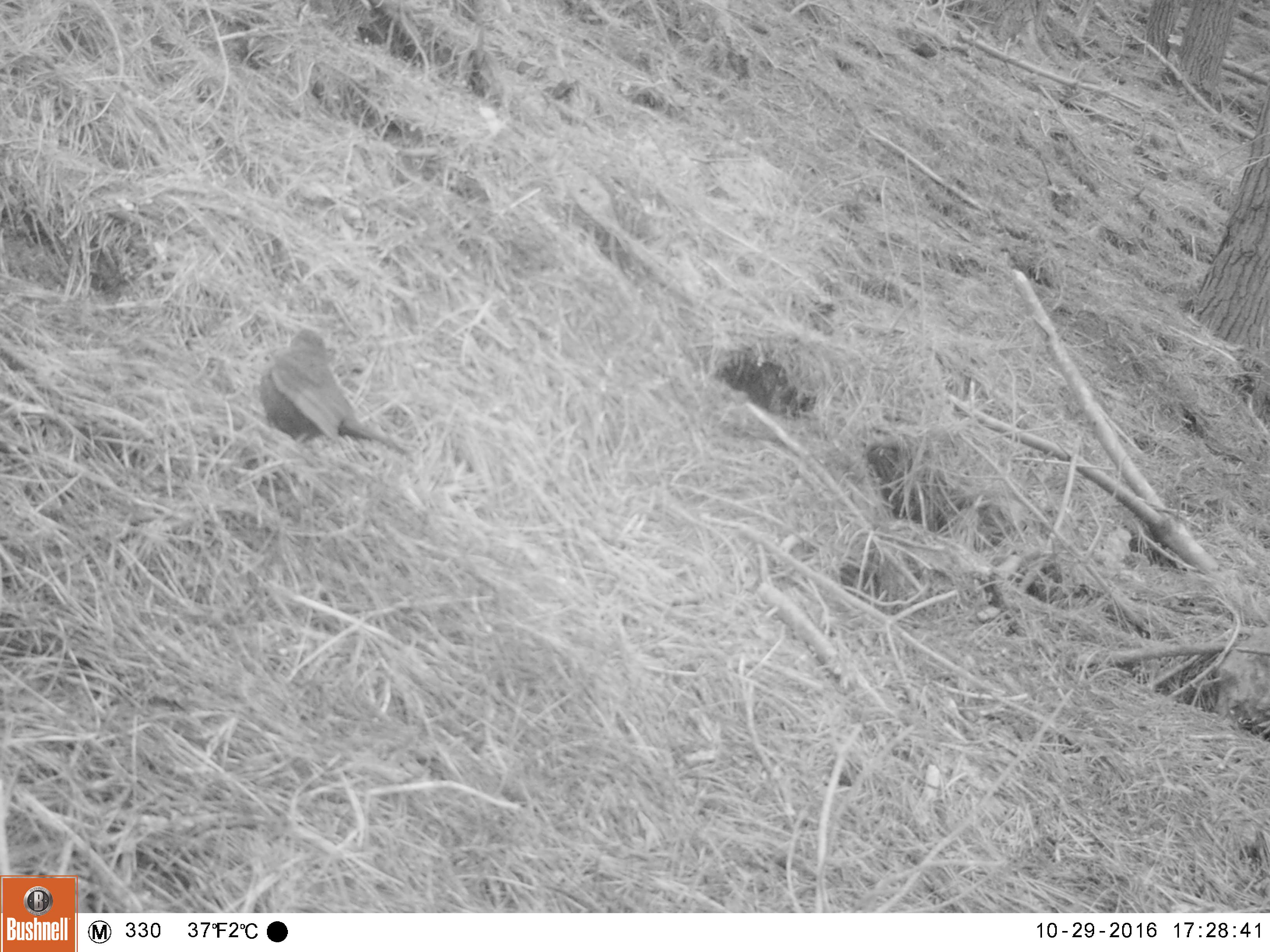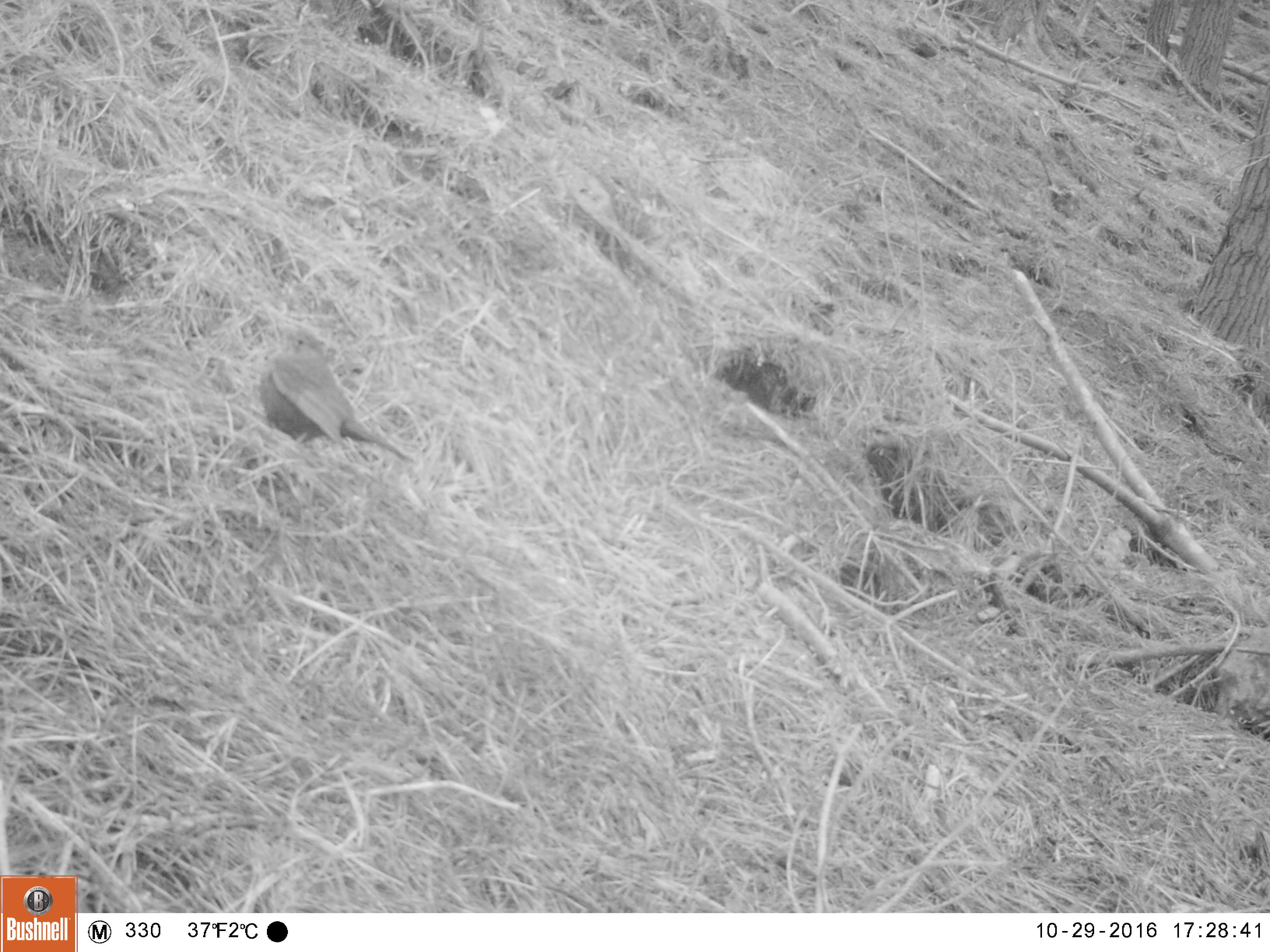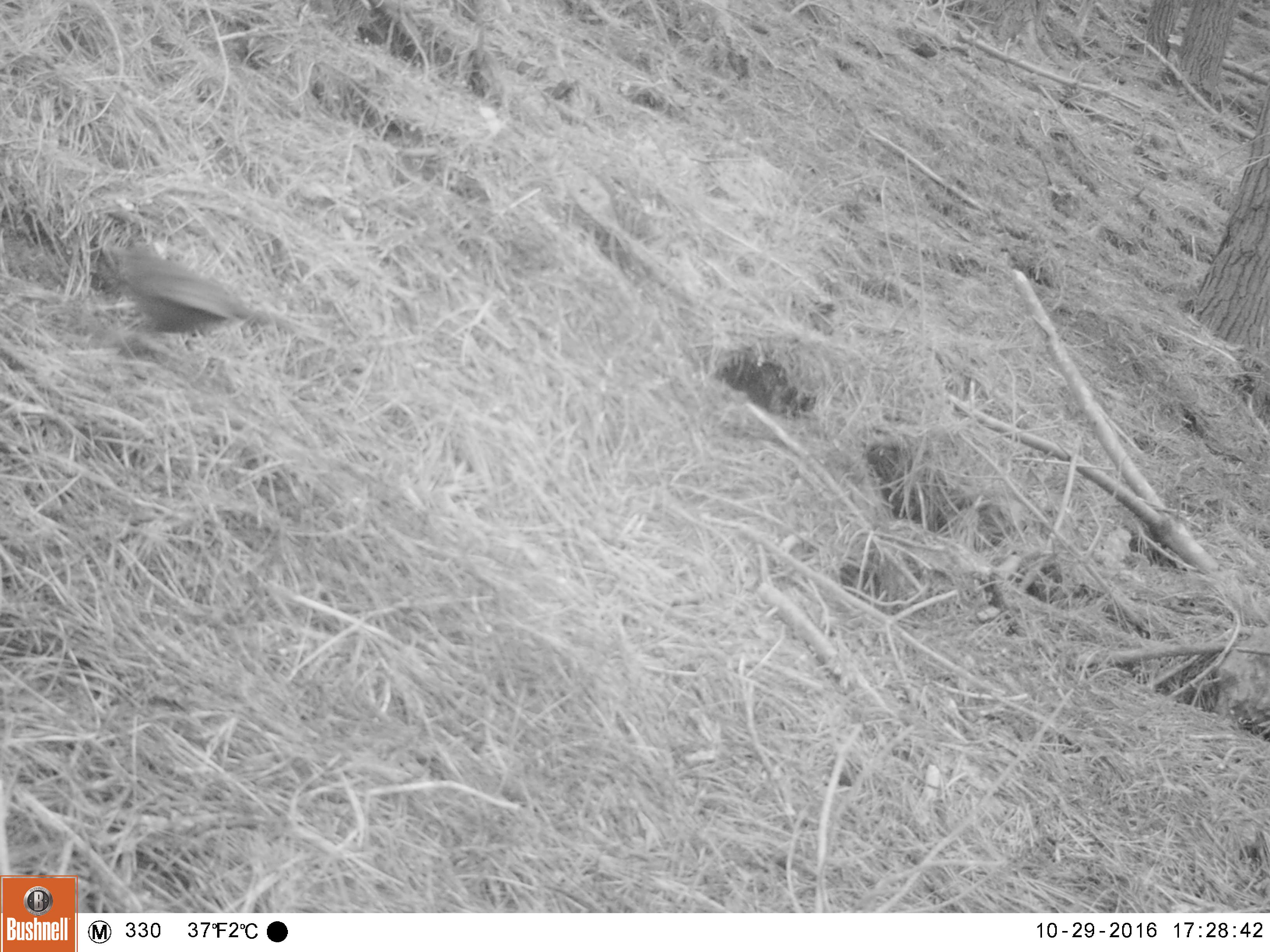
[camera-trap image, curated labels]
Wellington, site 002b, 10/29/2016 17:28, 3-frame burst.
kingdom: Animalia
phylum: Chordata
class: Aves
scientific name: Aves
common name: bird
Bird (Aves).